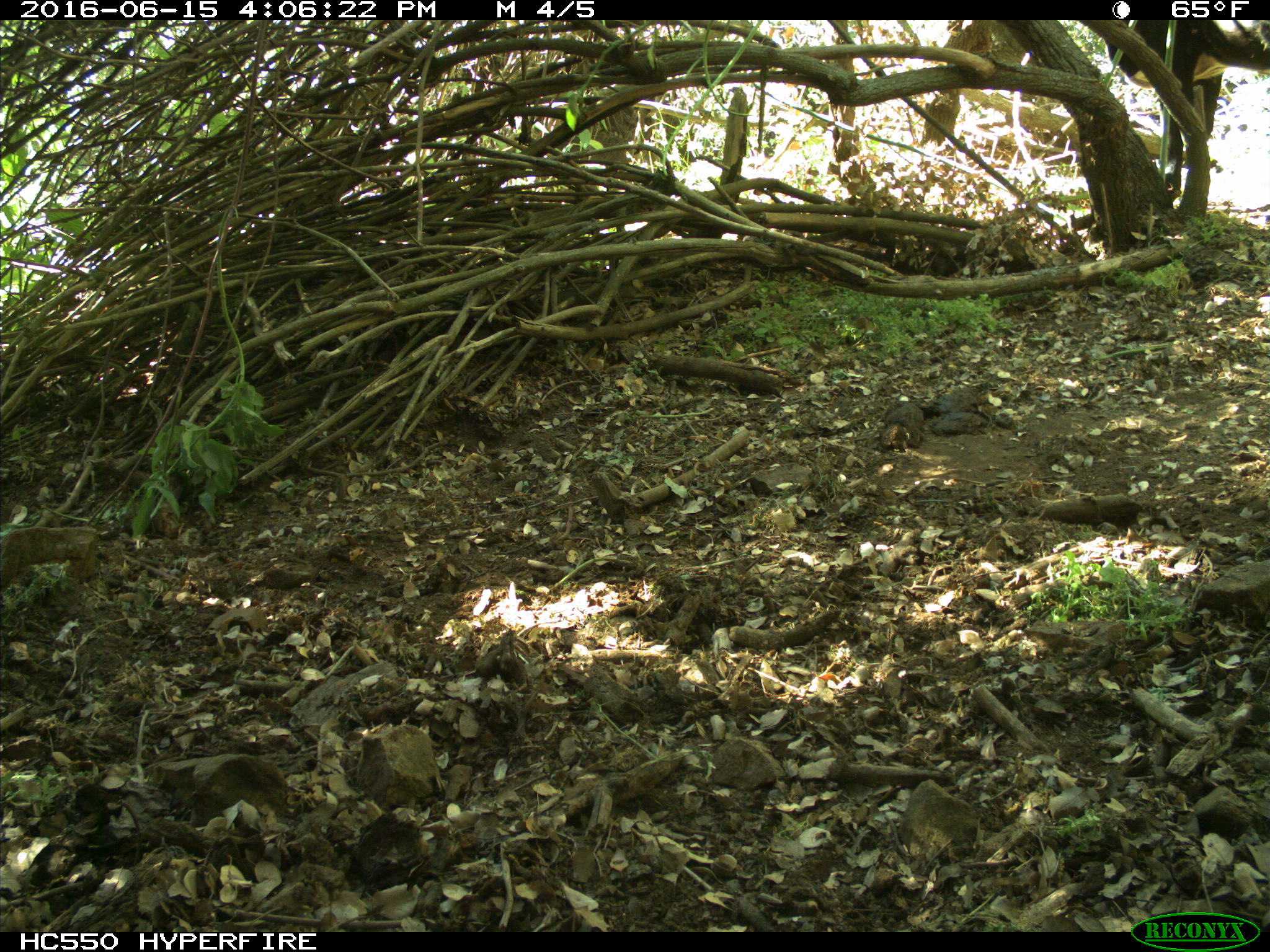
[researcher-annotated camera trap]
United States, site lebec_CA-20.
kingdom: Animalia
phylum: Chordata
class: Mammalia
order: Artiodactyla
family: Bovidae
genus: Bos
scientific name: Bos taurus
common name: domestic cow